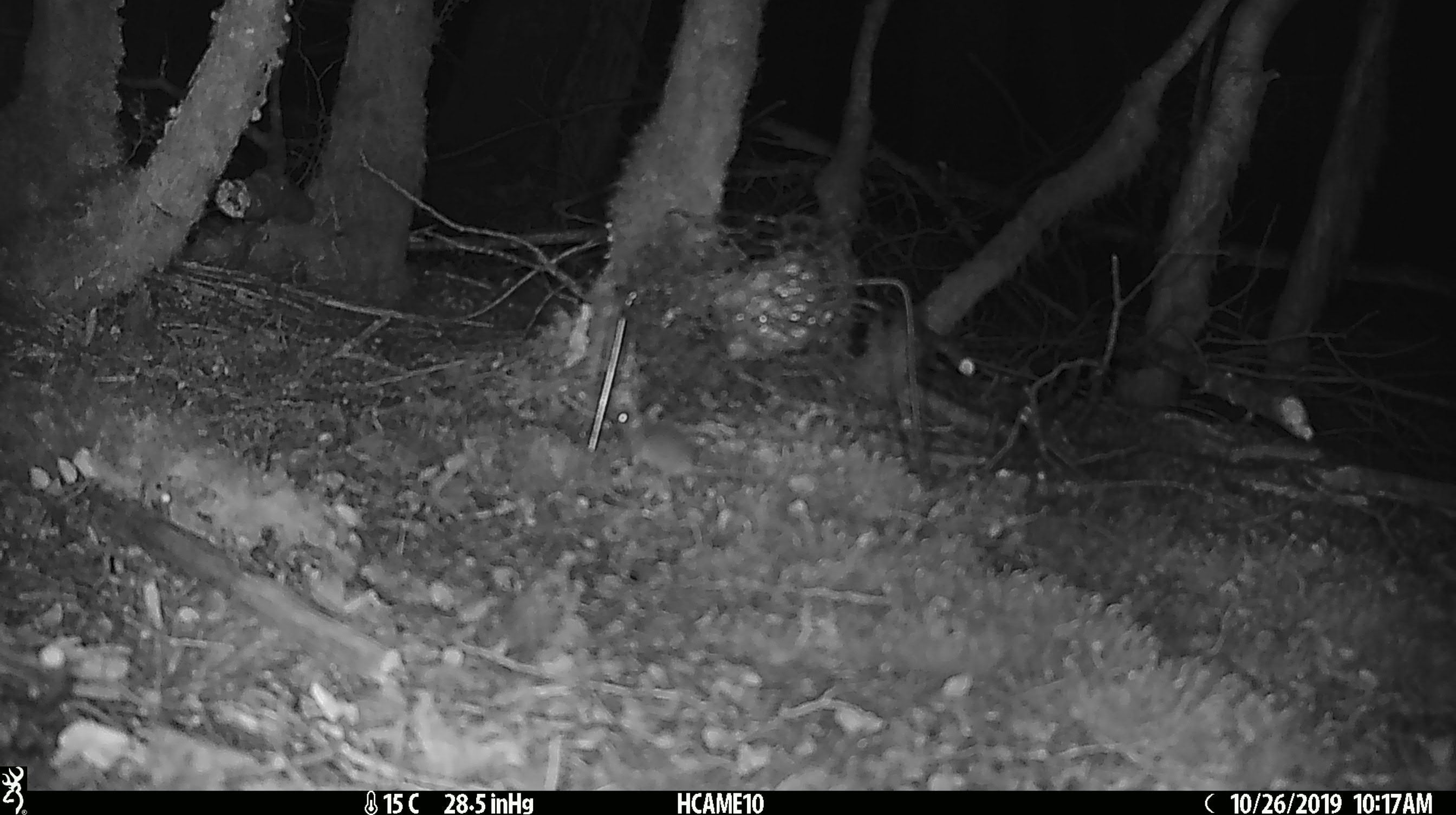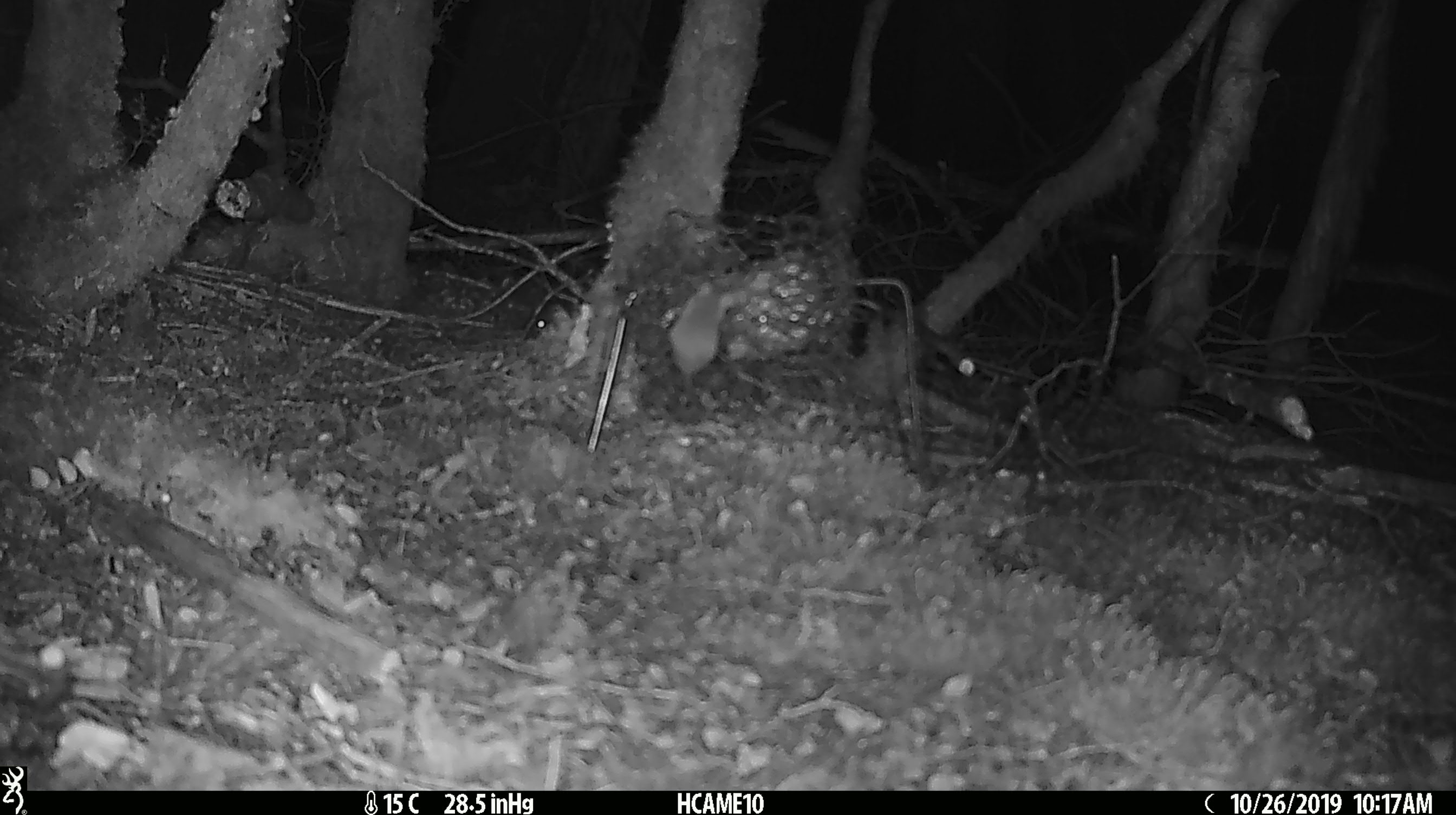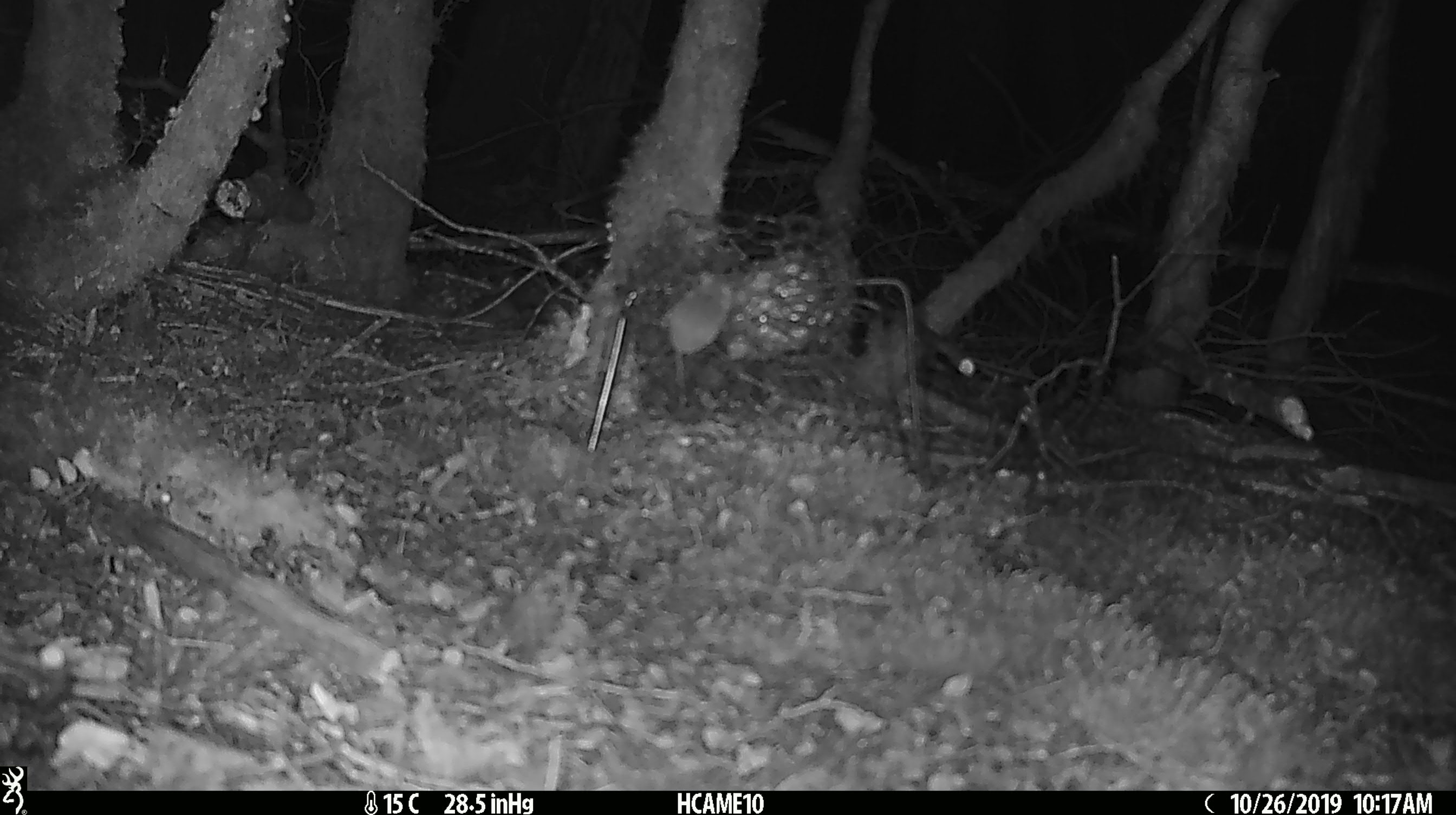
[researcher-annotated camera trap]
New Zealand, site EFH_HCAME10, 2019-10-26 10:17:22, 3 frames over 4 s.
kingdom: Animalia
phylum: Chordata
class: Mammalia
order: Rodentia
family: Muridae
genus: Mus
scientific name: Mus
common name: mouse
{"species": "mouse (Mus)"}